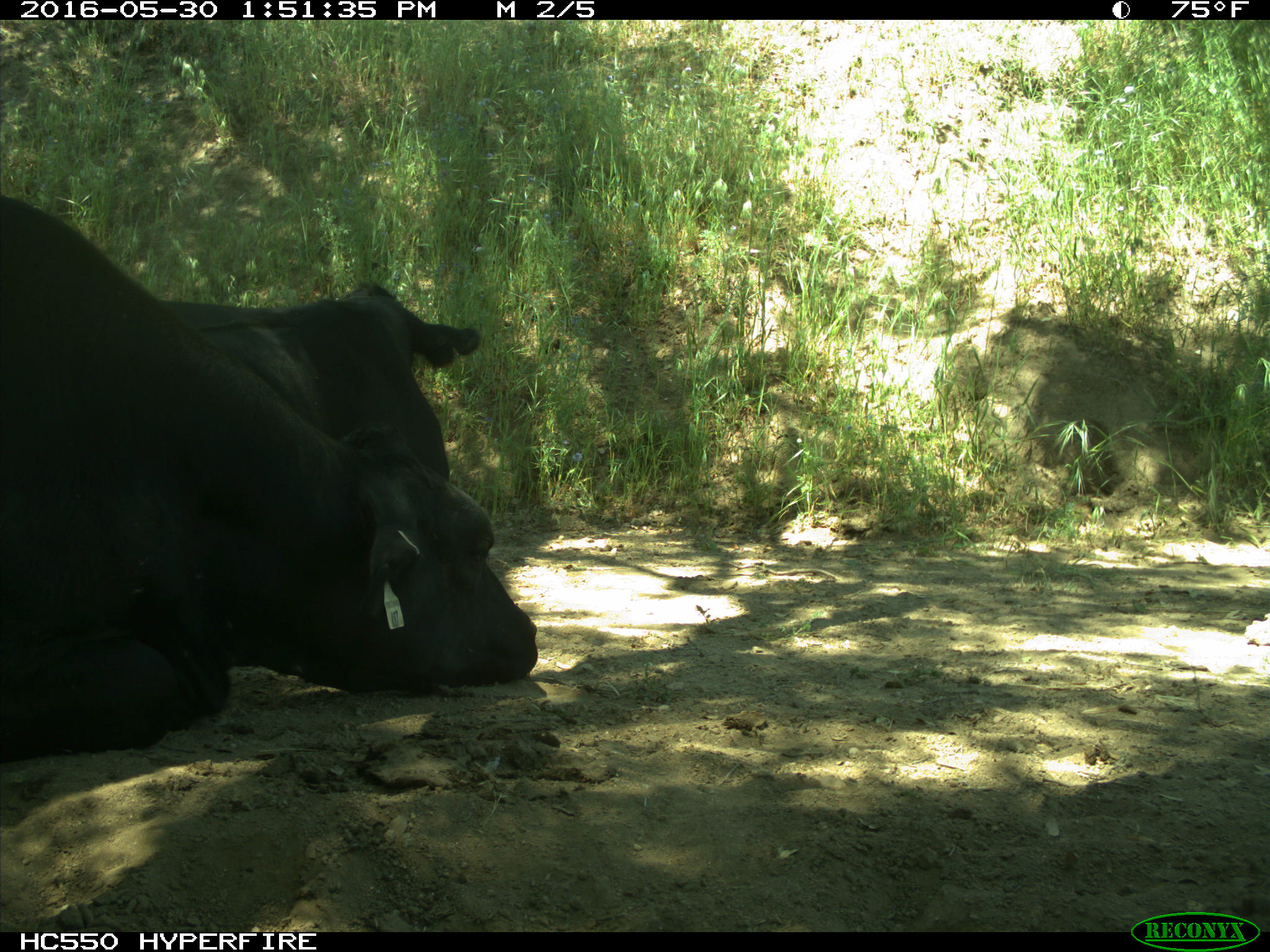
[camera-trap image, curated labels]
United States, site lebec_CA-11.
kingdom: Animalia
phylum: Chordata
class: Mammalia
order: Artiodactyla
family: Bovidae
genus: Bos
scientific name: Bos taurus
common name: domestic cow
Bos taurus (domestic cow).